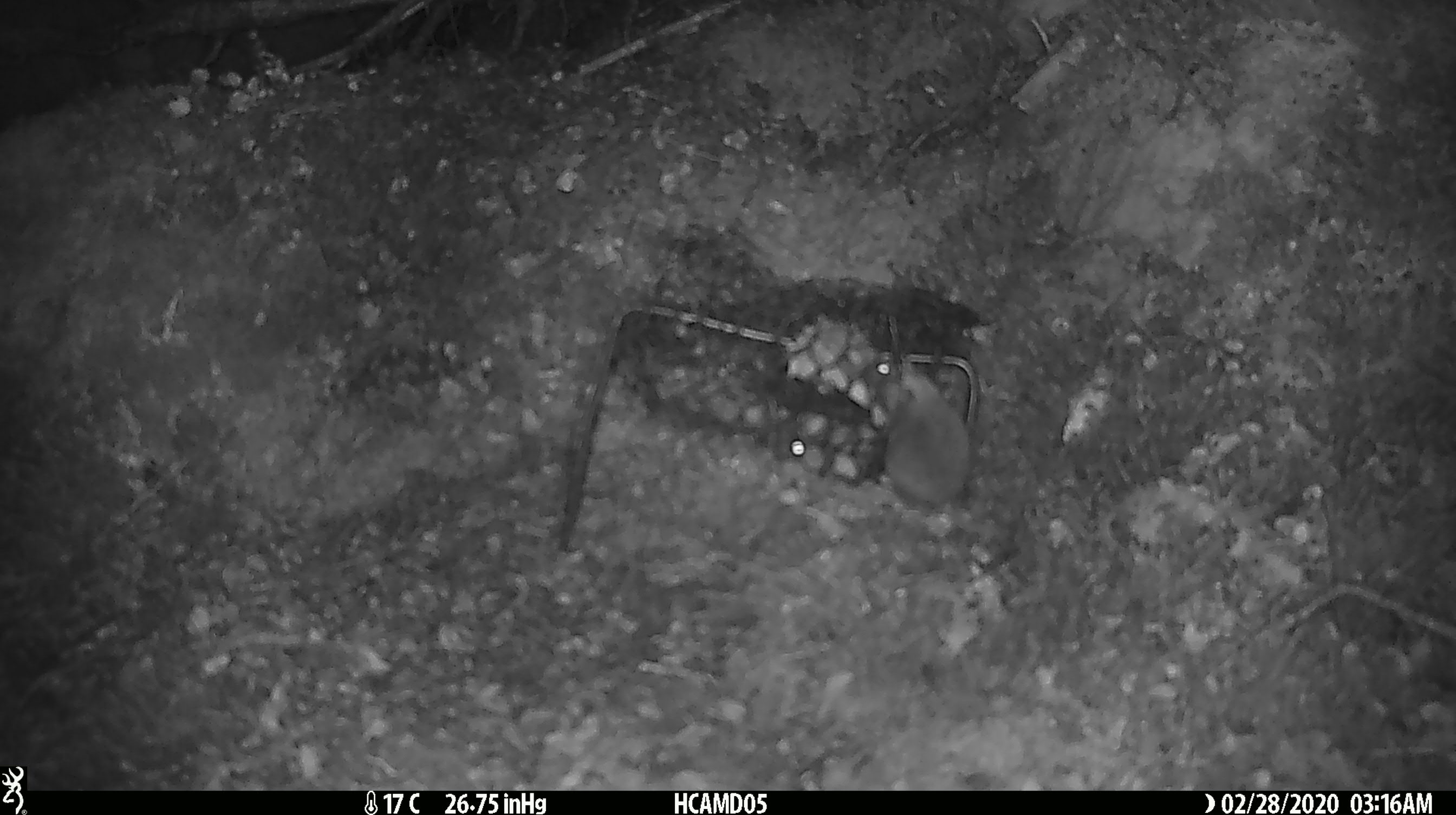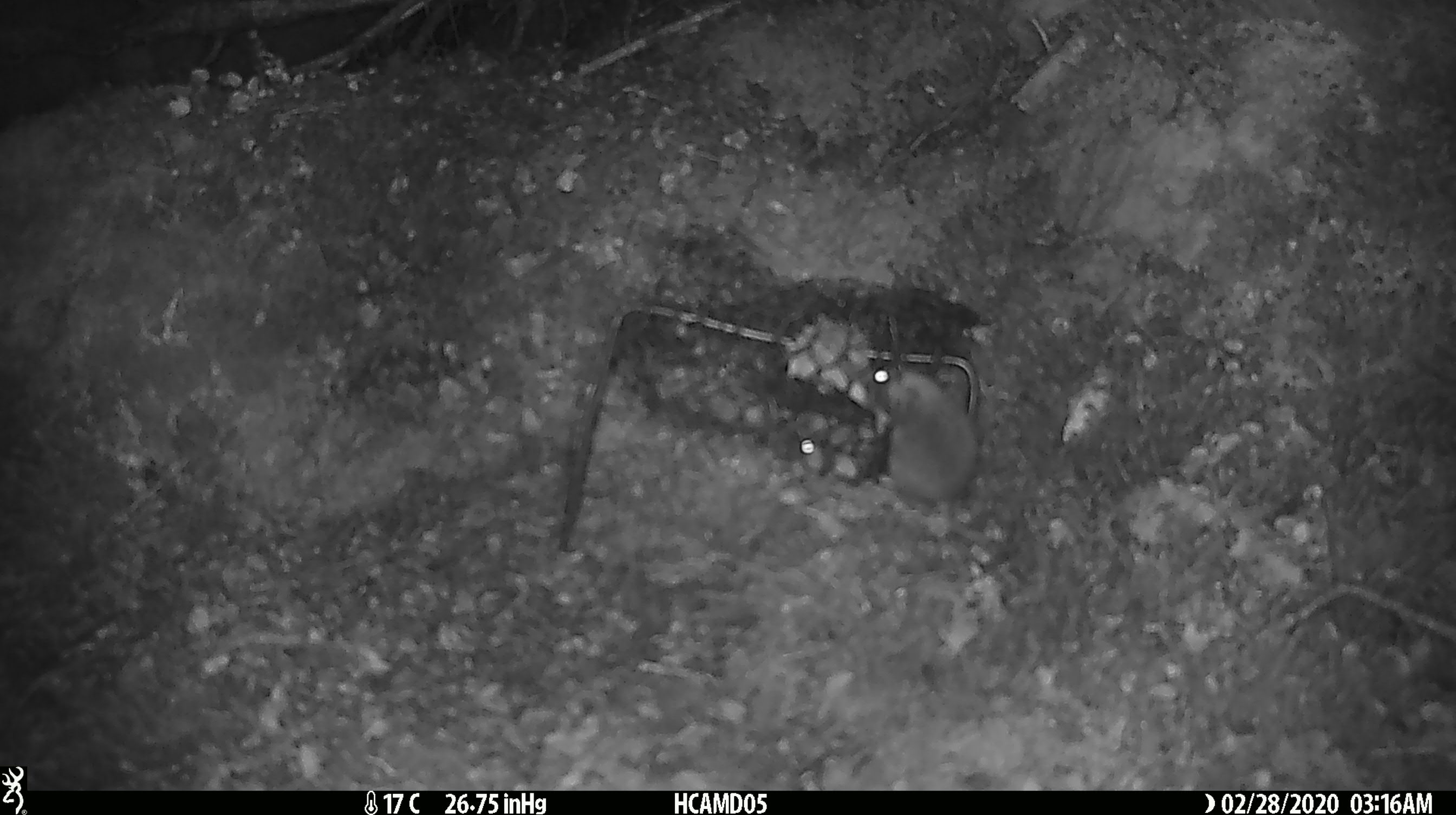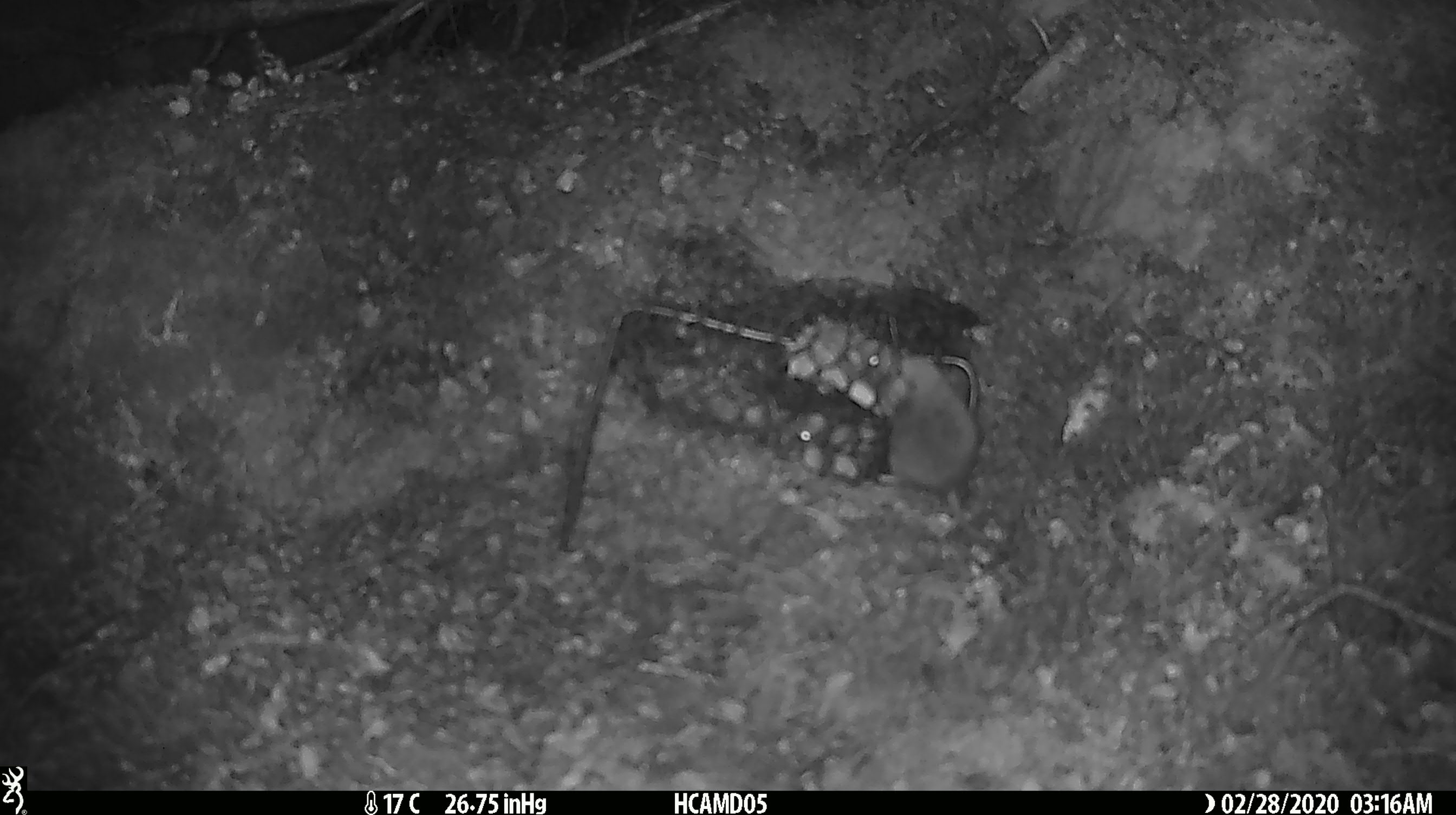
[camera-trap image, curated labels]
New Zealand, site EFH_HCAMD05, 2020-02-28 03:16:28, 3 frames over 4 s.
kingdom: Animalia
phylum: Chordata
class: Mammalia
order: Rodentia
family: Muridae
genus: Mus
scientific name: Mus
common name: mouse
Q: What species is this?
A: Mouse (Mus).